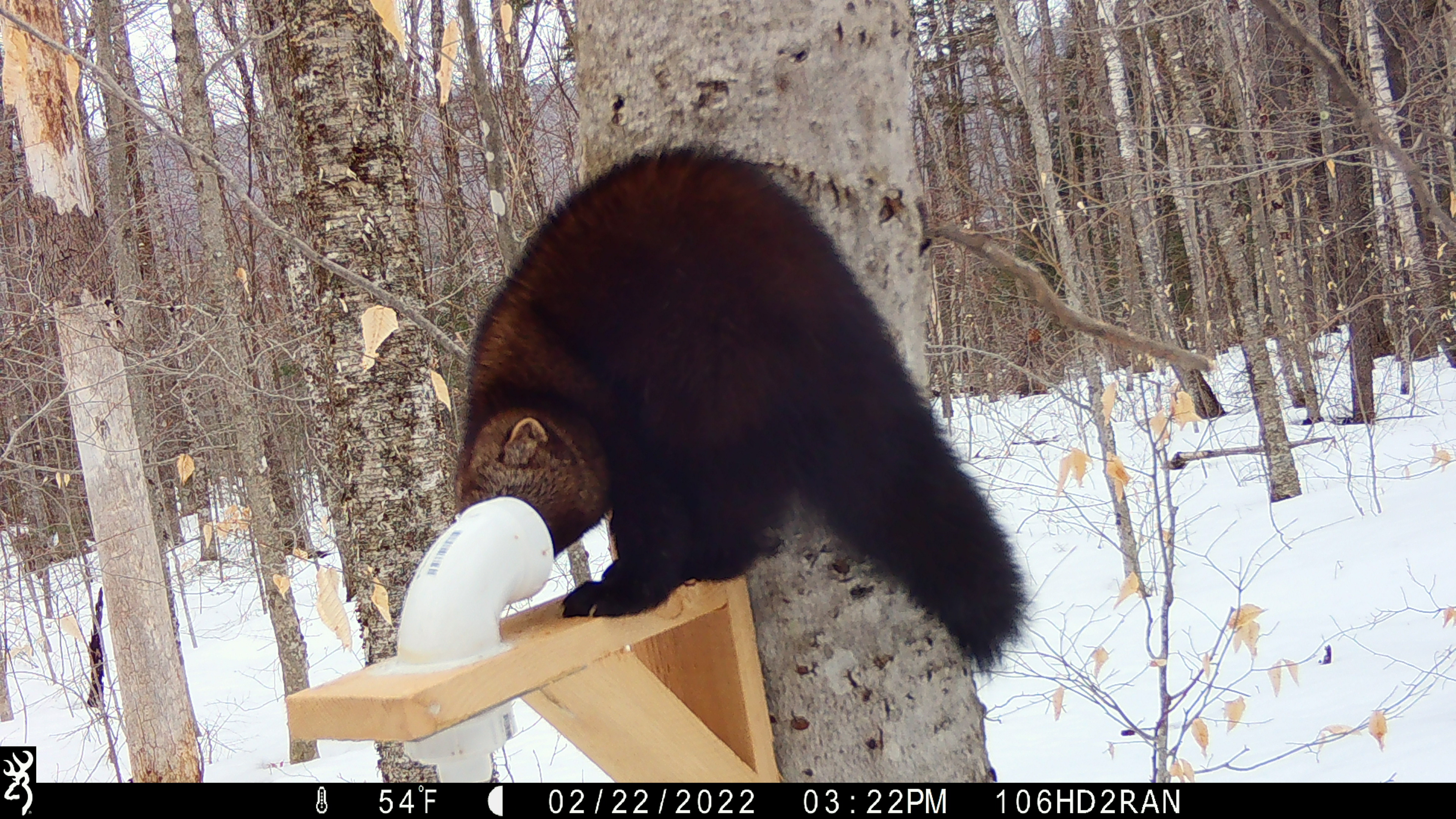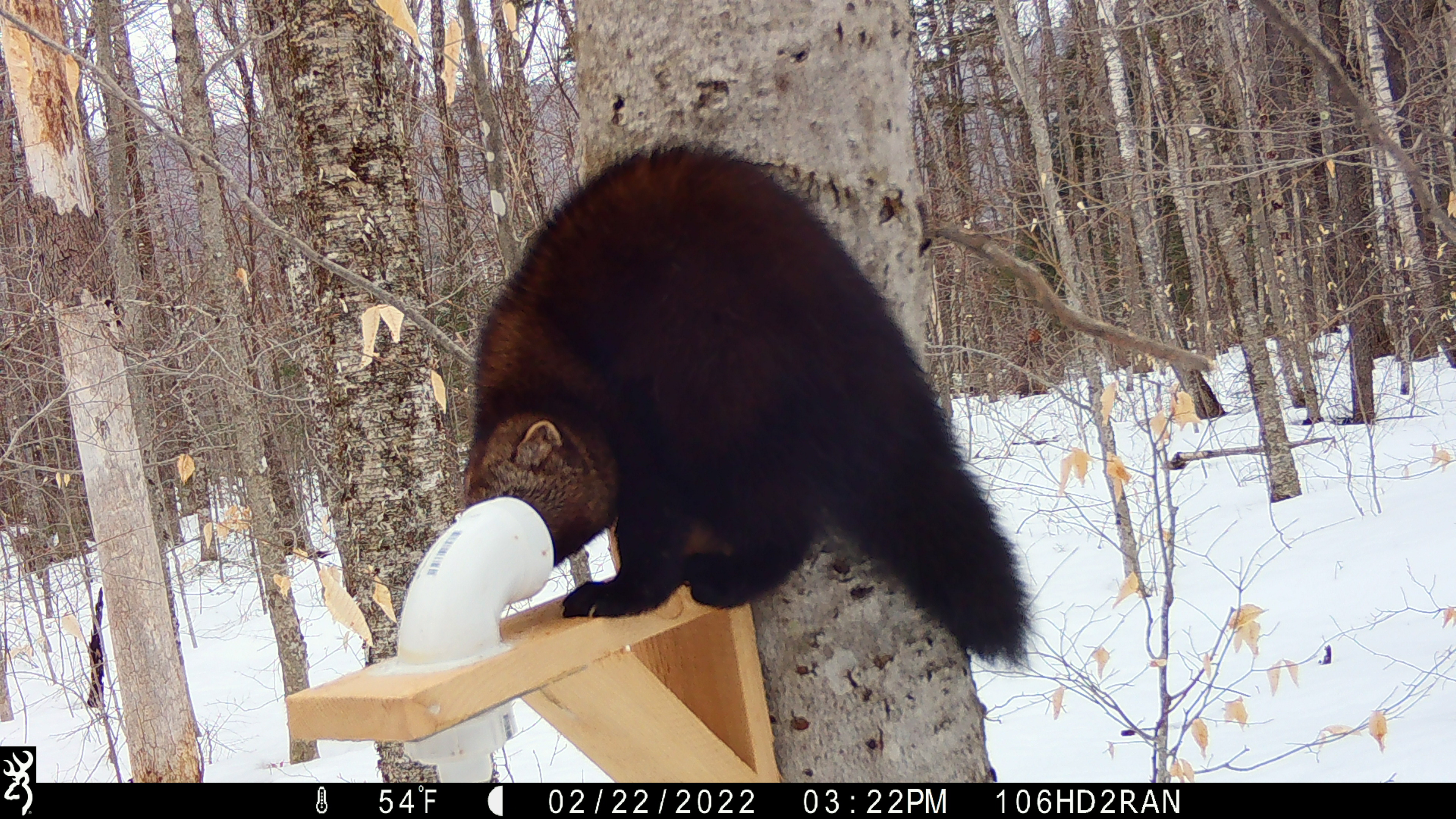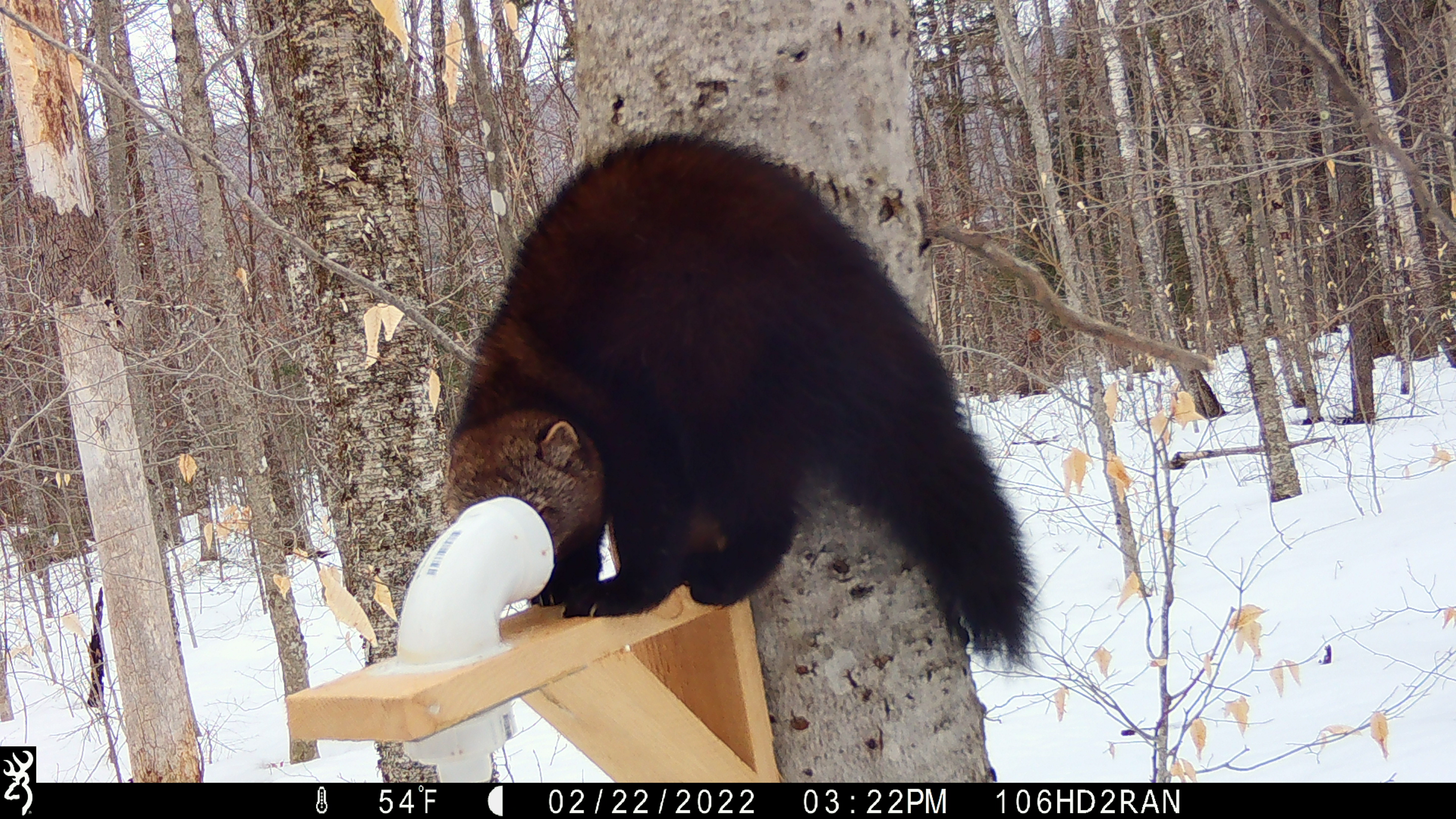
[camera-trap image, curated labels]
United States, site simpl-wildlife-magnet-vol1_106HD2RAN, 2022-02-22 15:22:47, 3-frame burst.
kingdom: Animalia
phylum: Chordata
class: Mammalia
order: Carnivora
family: Mustelidae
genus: Pekania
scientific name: Pekania pennanti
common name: fisher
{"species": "fisher (Pekania pennanti)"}